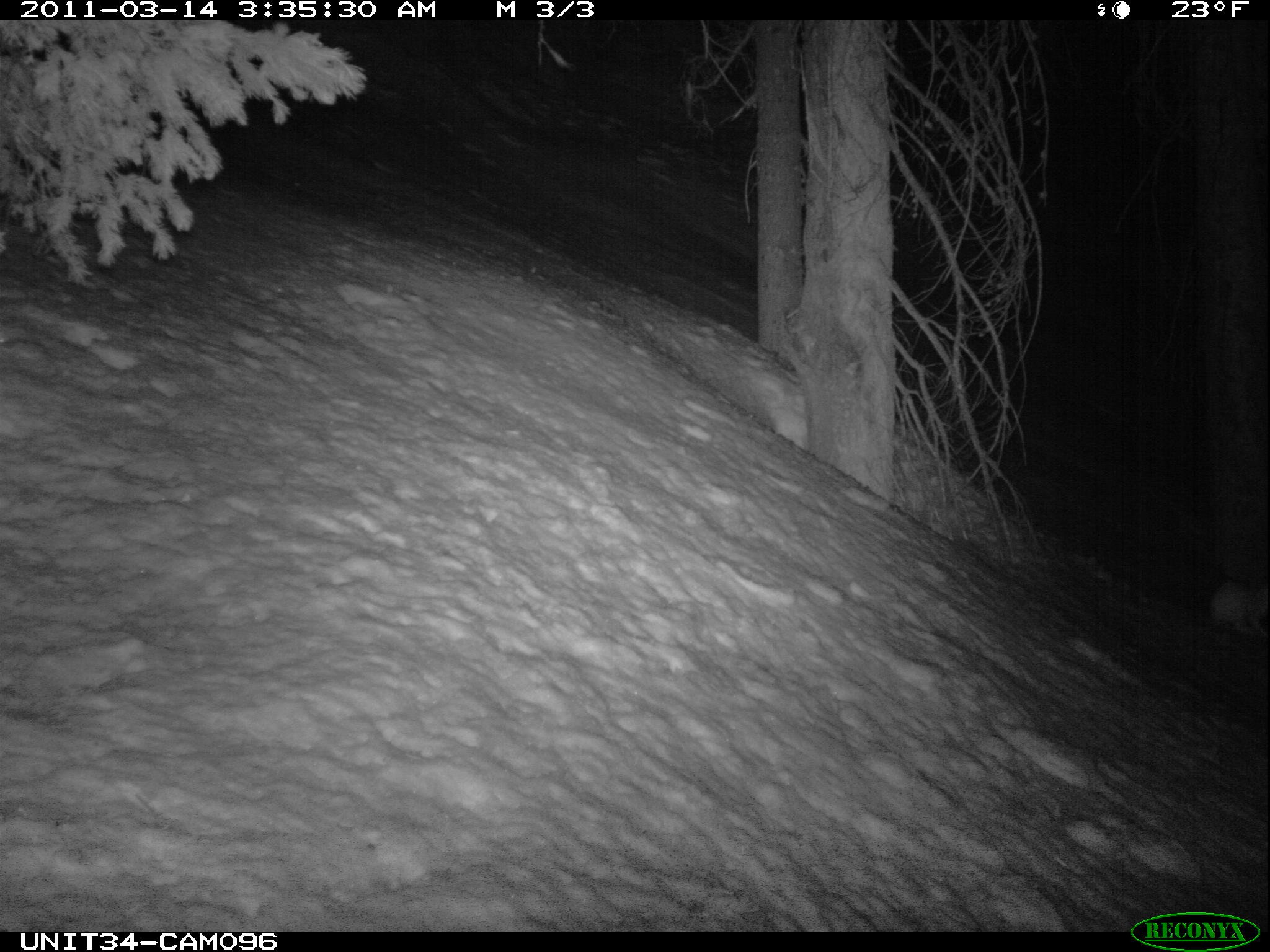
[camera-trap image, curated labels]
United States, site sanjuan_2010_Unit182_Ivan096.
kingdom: Animalia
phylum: Chordata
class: Mammalia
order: Lagomorpha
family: Leporidae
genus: Lepus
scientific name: Lepus americanus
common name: snowshoe hare